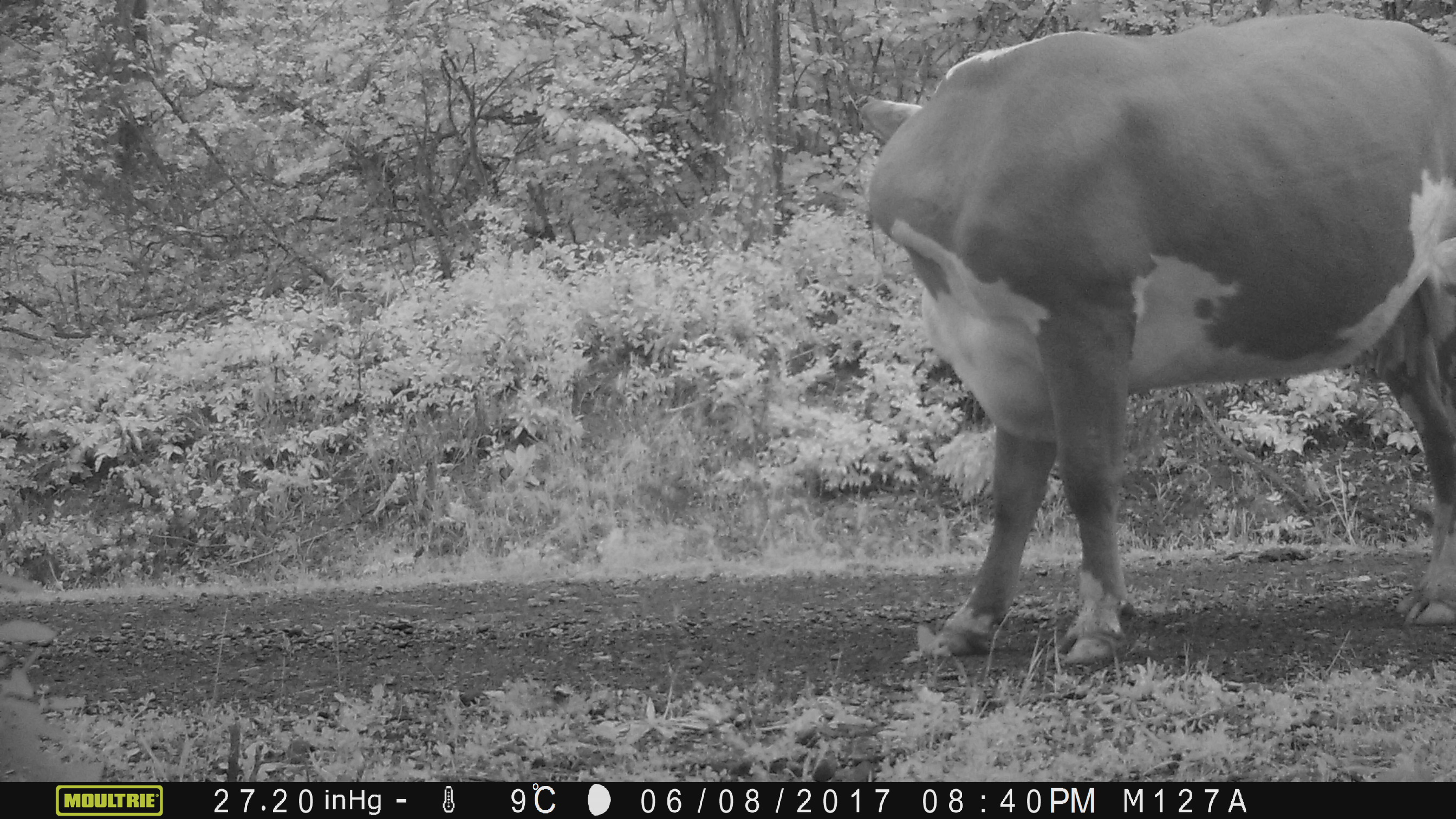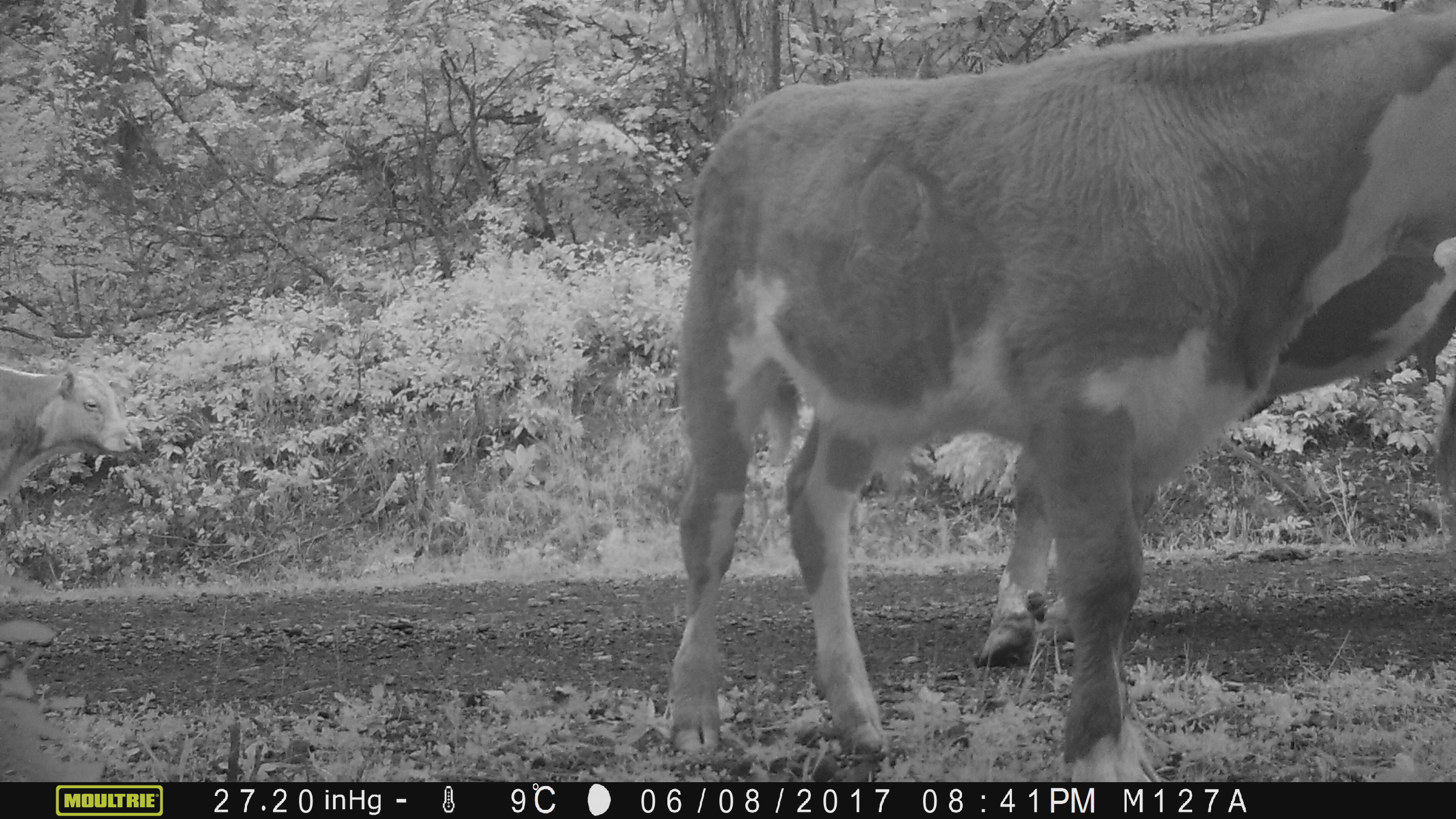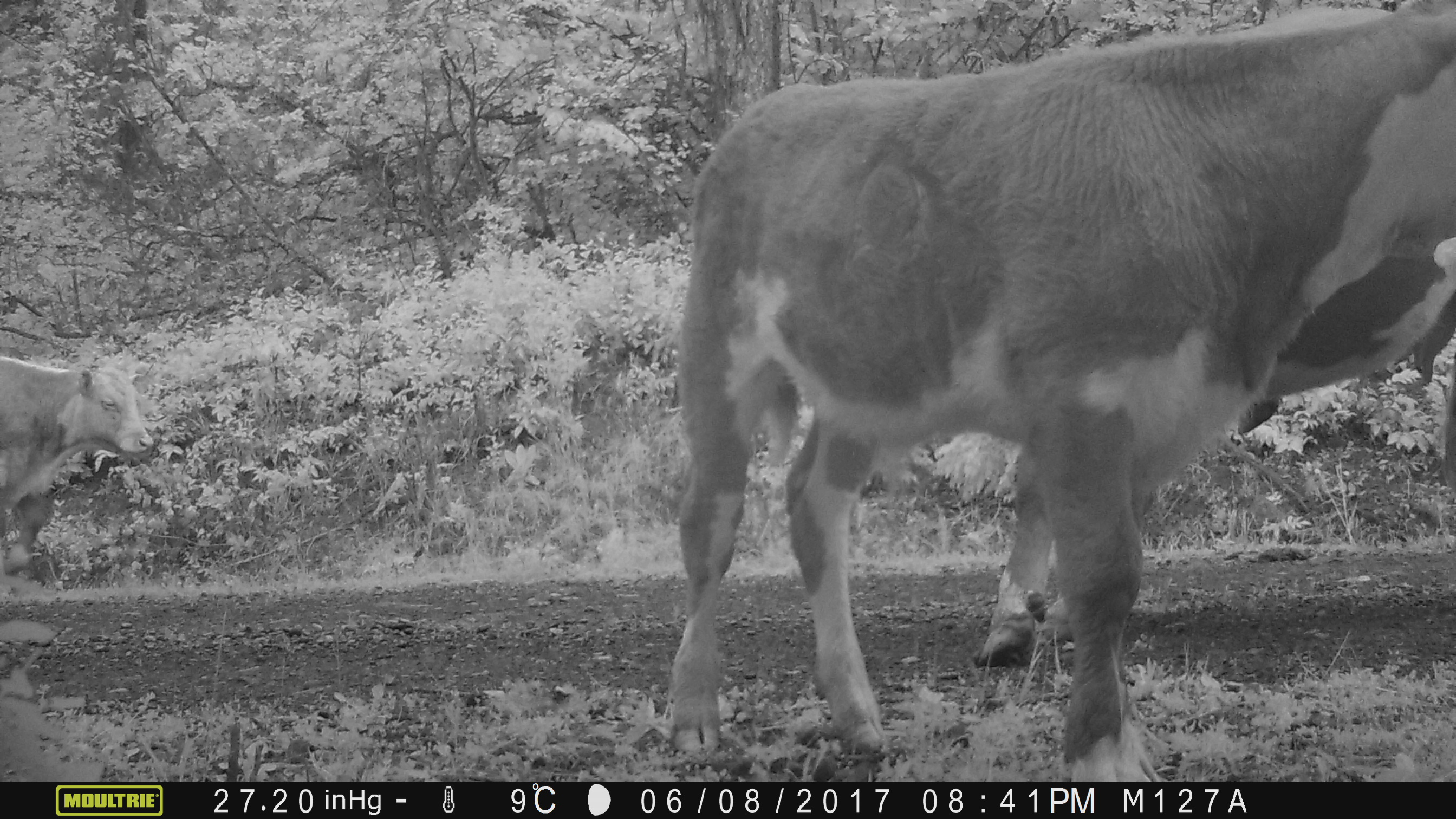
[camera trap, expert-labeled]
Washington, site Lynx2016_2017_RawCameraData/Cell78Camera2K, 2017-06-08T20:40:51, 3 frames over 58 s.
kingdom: Animalia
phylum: Chordata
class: Mammalia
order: Artiodactyla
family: Bovidae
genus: Bos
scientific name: Bos taurus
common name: domestic cattle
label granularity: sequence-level